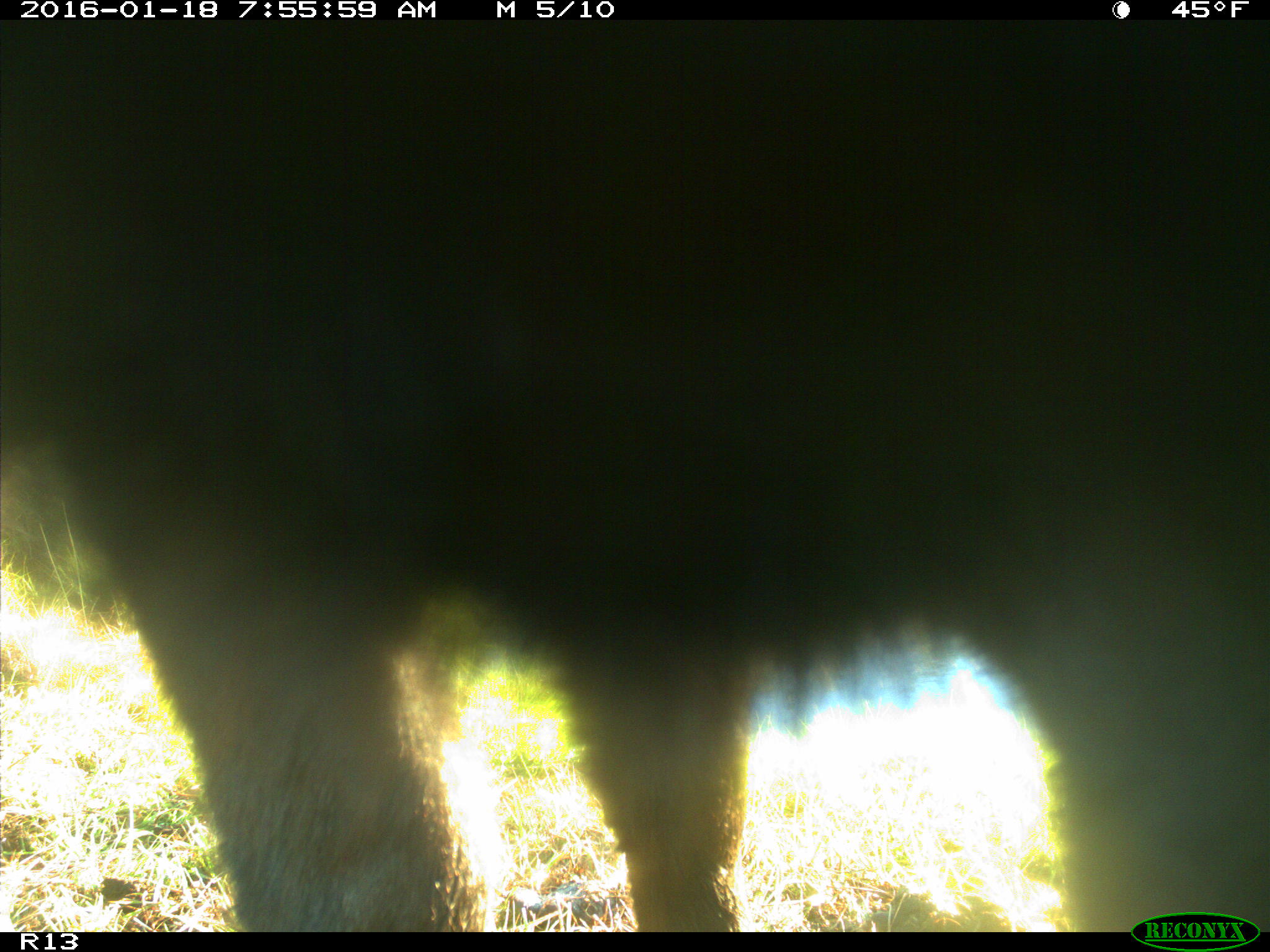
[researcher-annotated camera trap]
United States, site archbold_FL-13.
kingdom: Animalia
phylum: Chordata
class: Mammalia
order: Artiodactyla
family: Bovidae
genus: Bos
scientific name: Bos taurus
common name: domestic cow